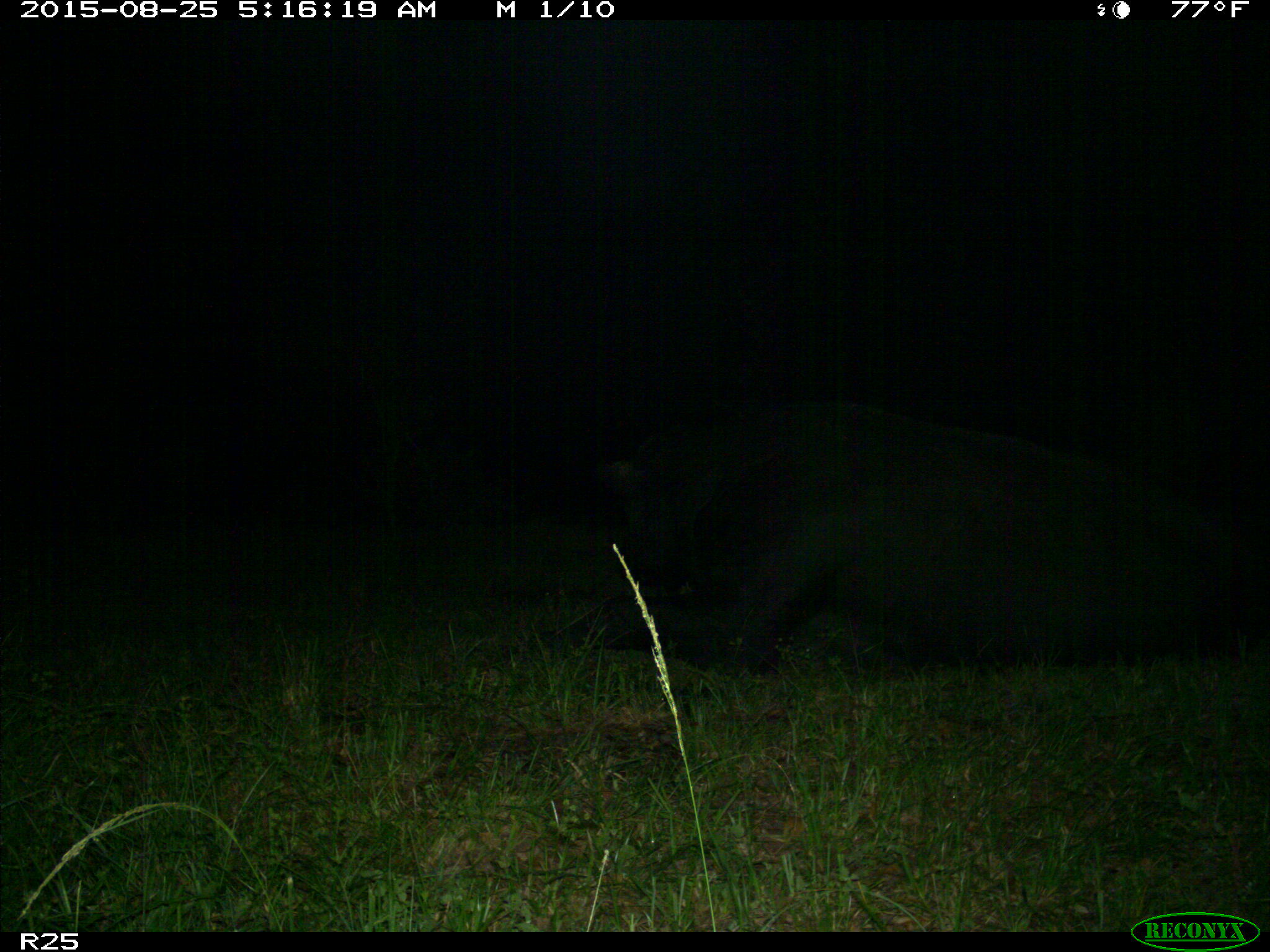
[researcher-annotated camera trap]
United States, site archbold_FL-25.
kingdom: Animalia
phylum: Chordata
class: Mammalia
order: Artiodactyla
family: Bovidae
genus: Bos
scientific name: Bos taurus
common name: domestic cow